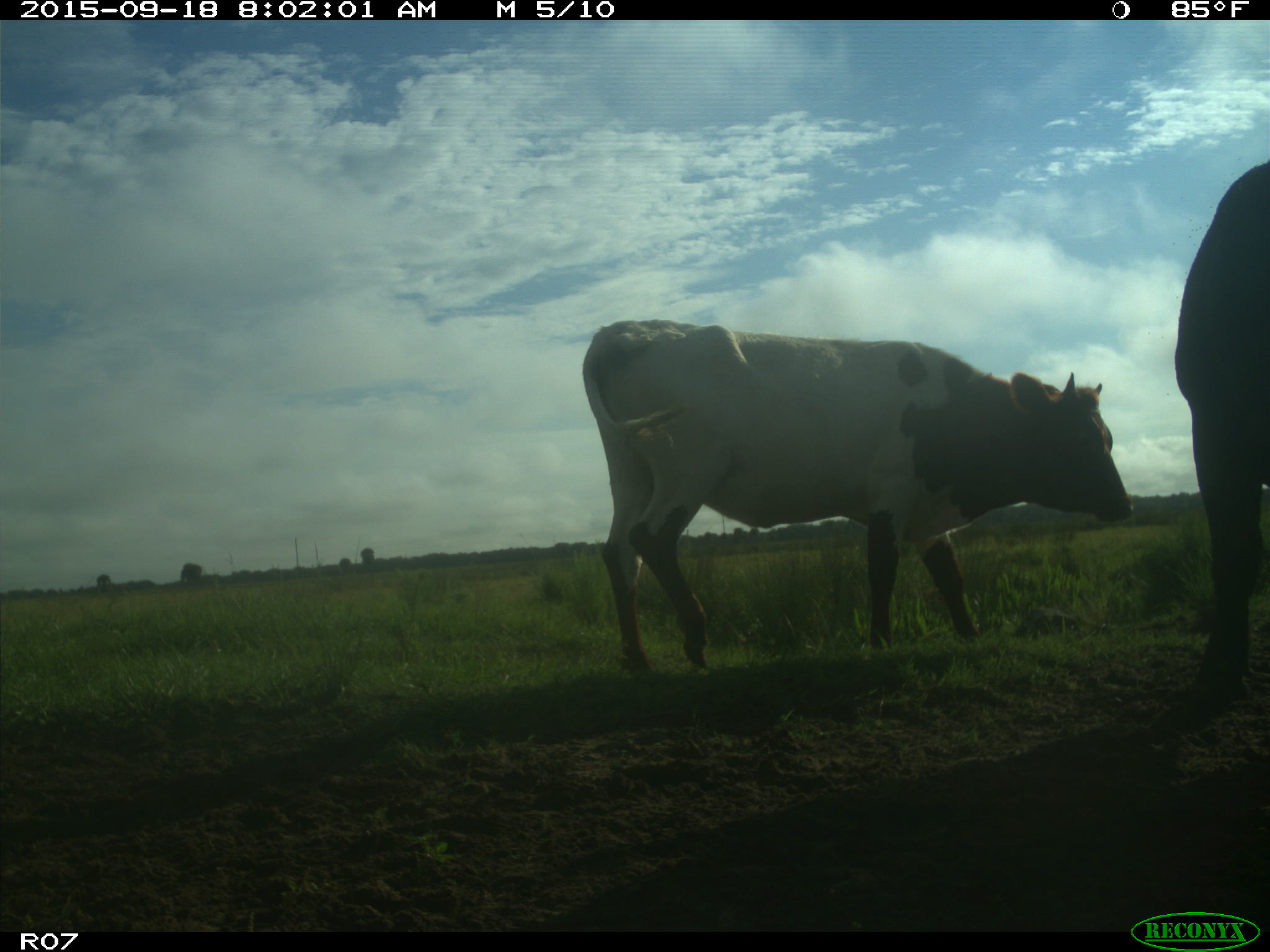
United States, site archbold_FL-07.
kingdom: Animalia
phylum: Chordata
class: Mammalia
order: Artiodactyla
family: Bovidae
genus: Bos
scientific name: Bos taurus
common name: domestic cow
Bos taurus (domestic cow).